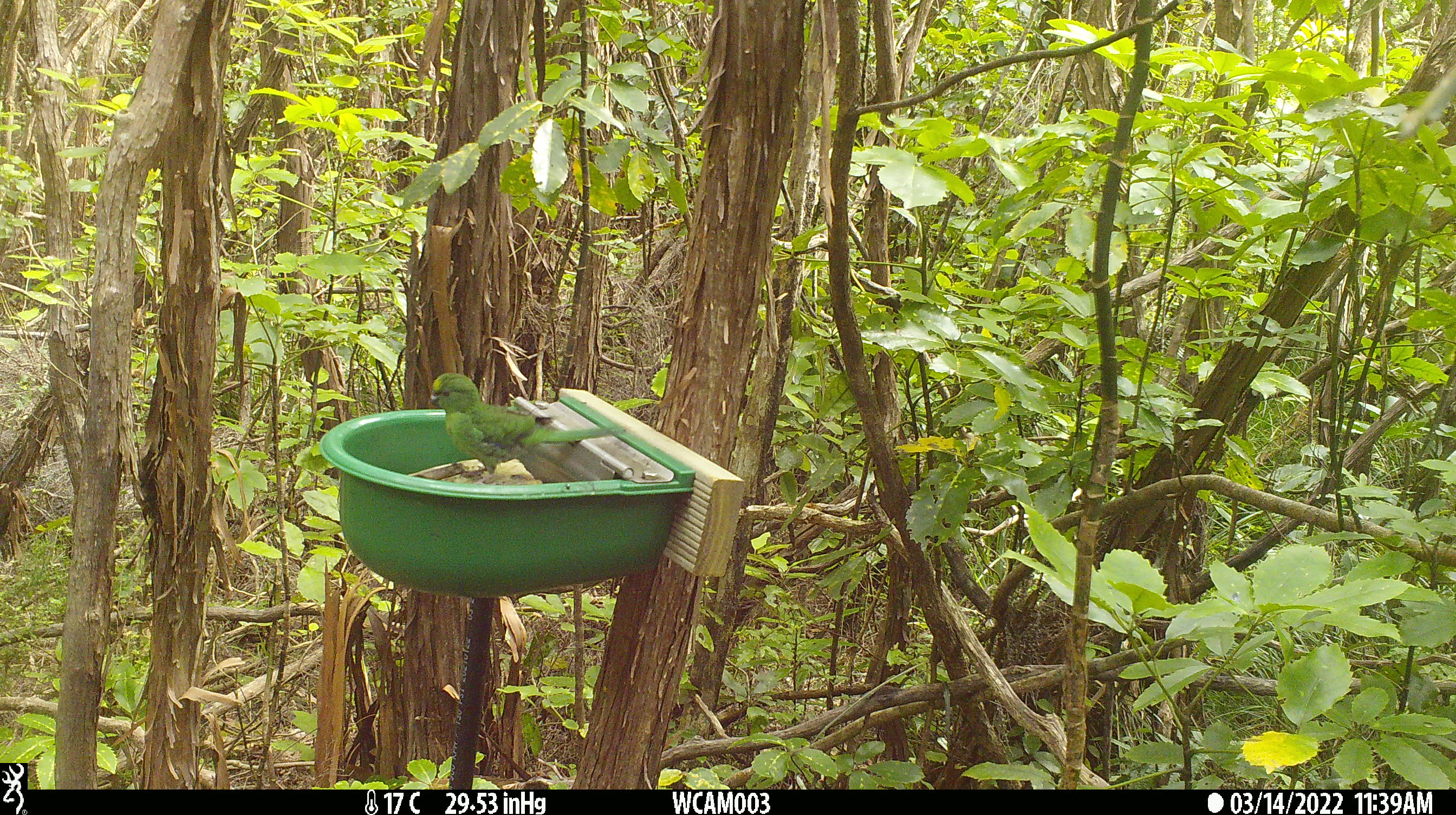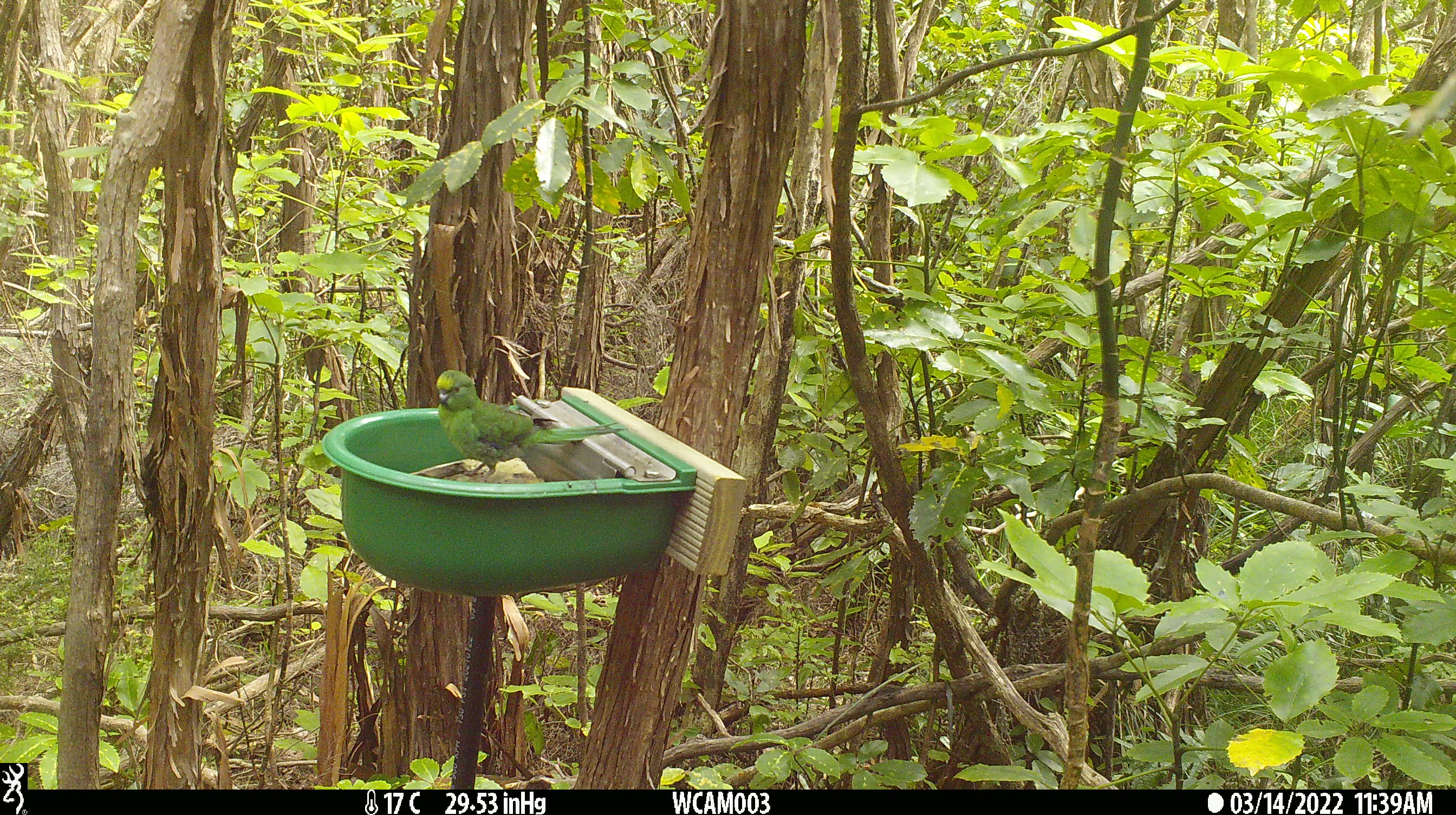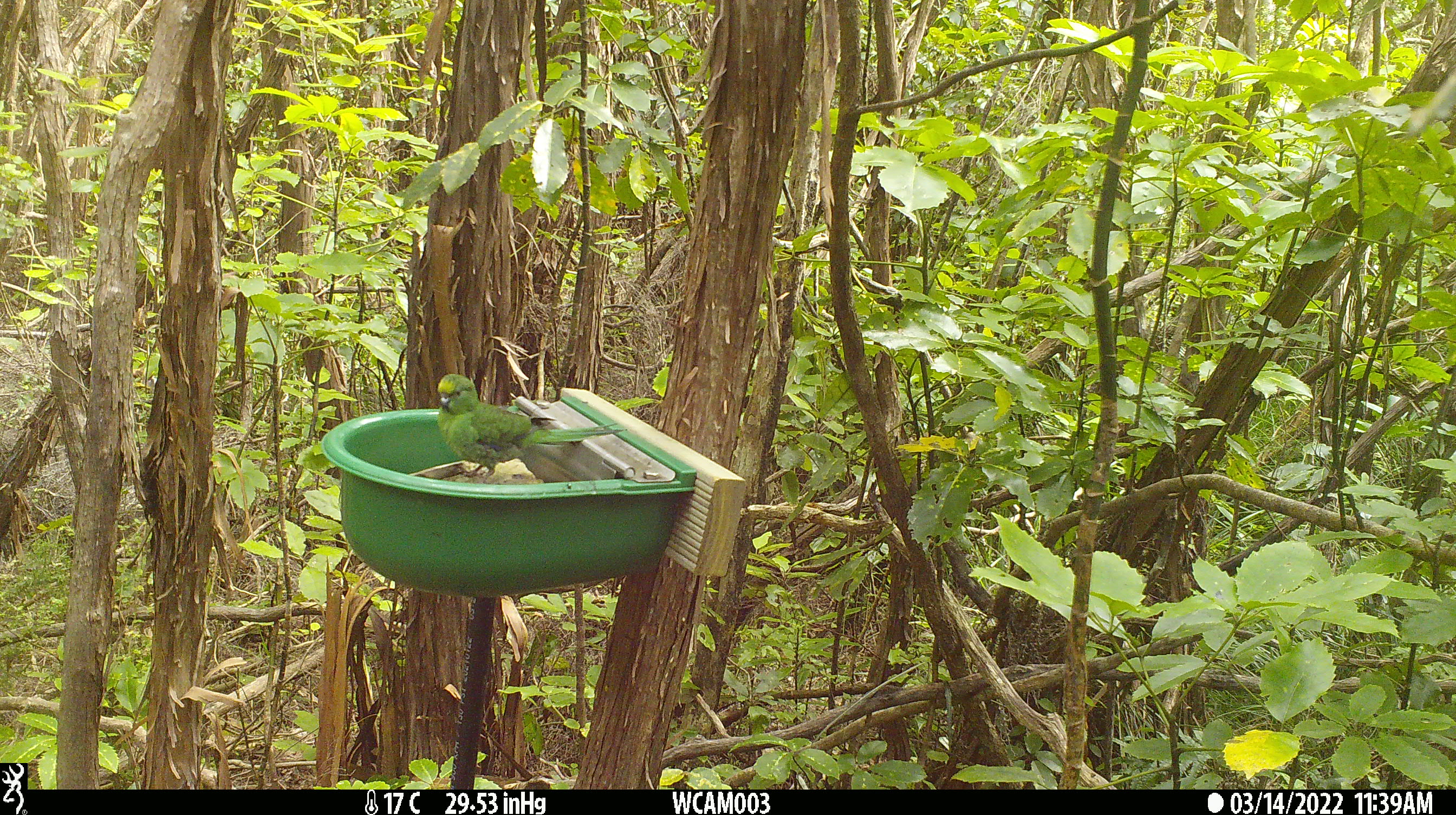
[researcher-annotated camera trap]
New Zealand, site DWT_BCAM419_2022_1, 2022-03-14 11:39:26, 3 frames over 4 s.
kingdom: Animalia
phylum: Chordata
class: Aves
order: Psittaciformes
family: Psittaculidae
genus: Cyanoramphus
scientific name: Cyanoramphus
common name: parakeet